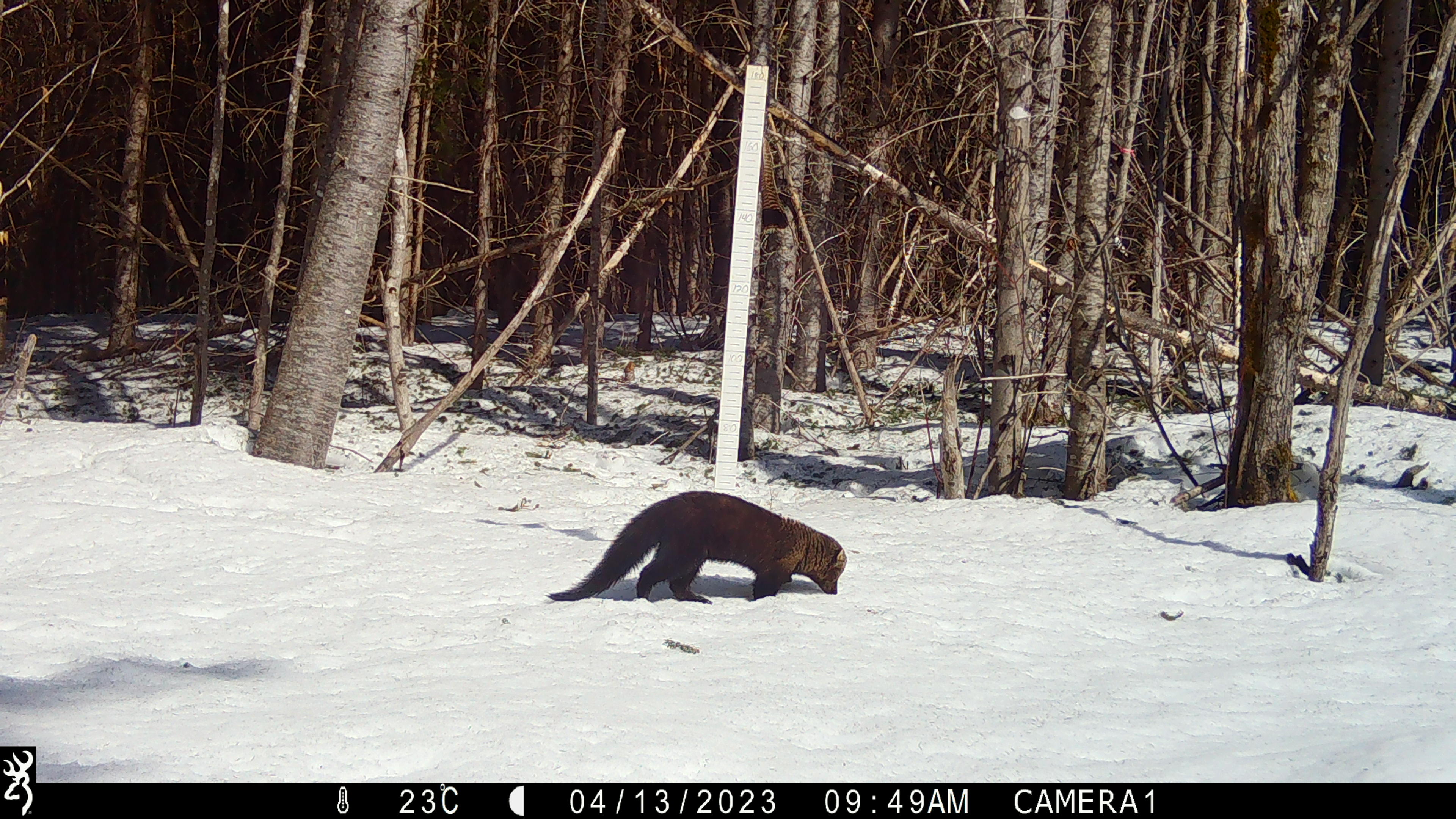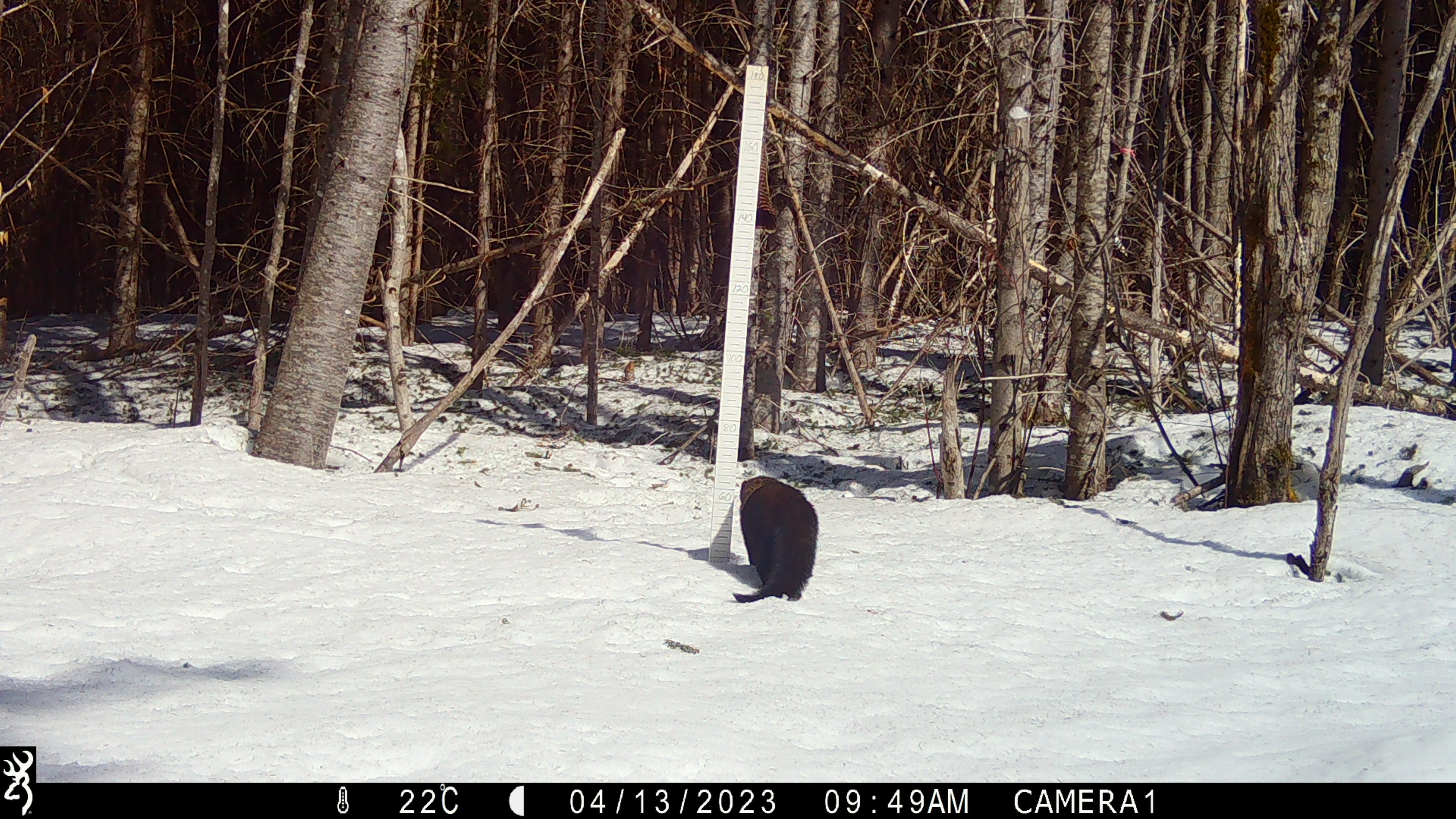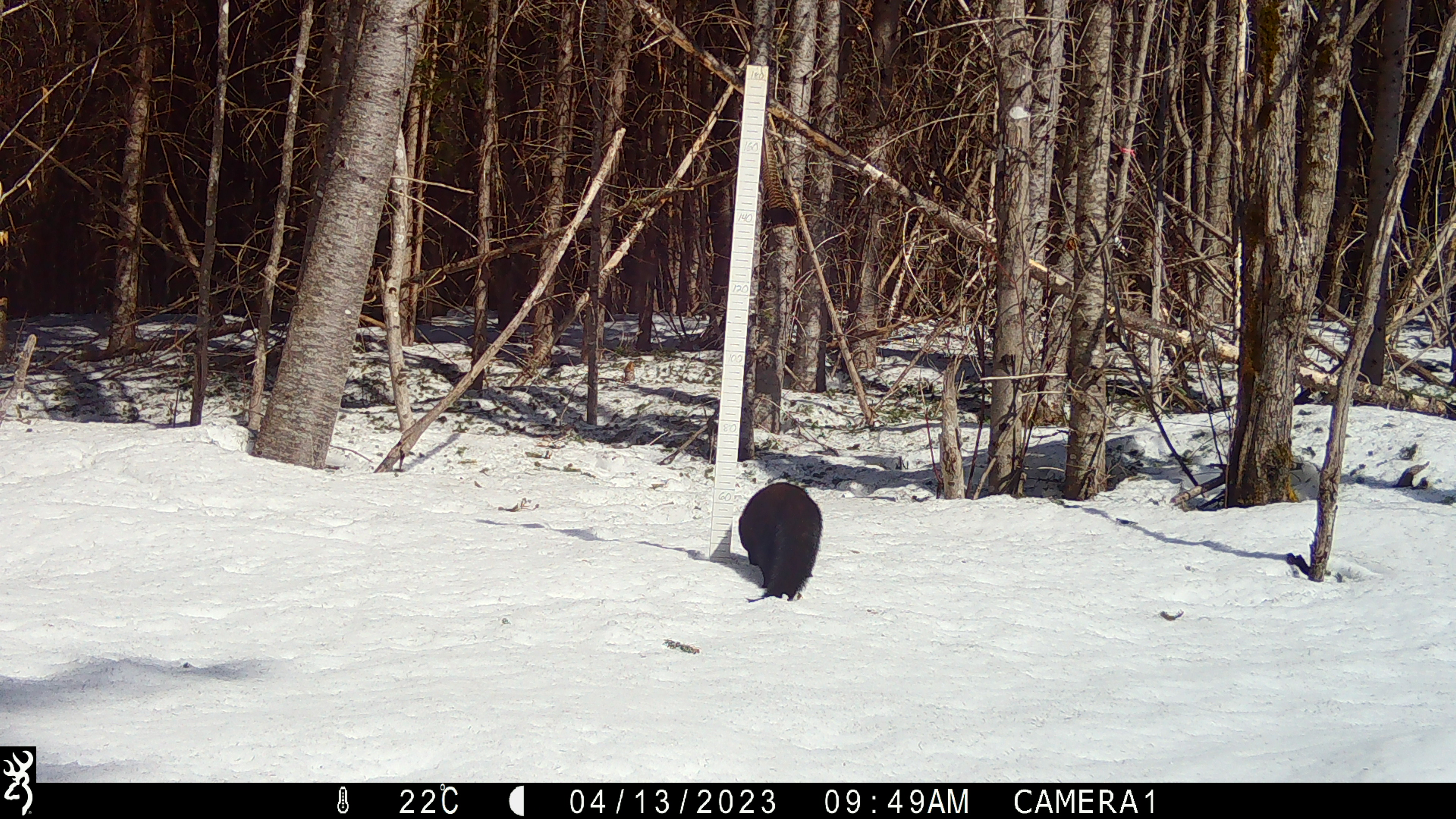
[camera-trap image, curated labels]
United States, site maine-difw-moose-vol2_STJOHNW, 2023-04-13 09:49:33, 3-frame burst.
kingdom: Animalia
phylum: Chordata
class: Mammalia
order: Carnivora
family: Mustelidae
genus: Pekania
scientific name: Pekania pennanti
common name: fisher